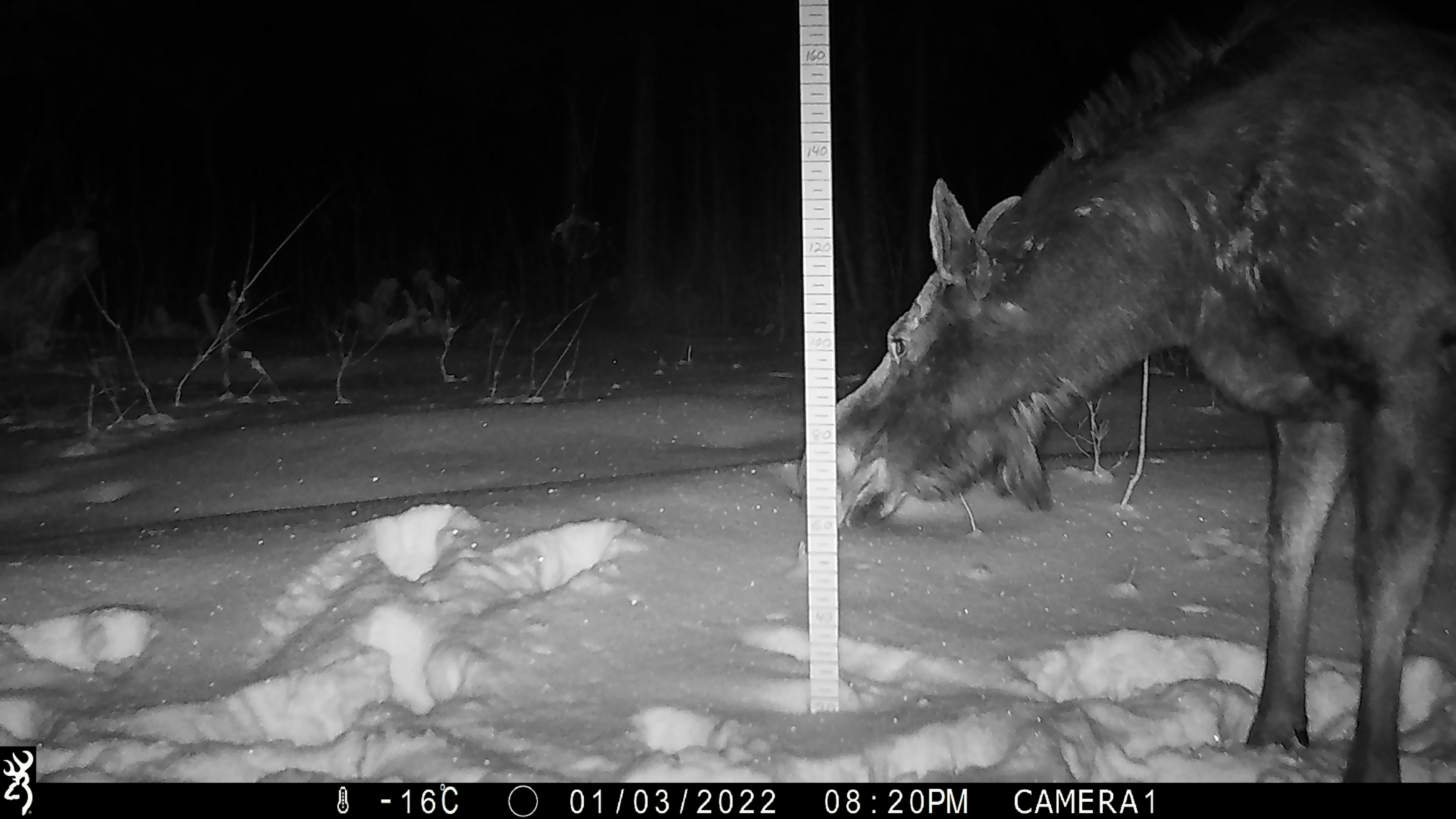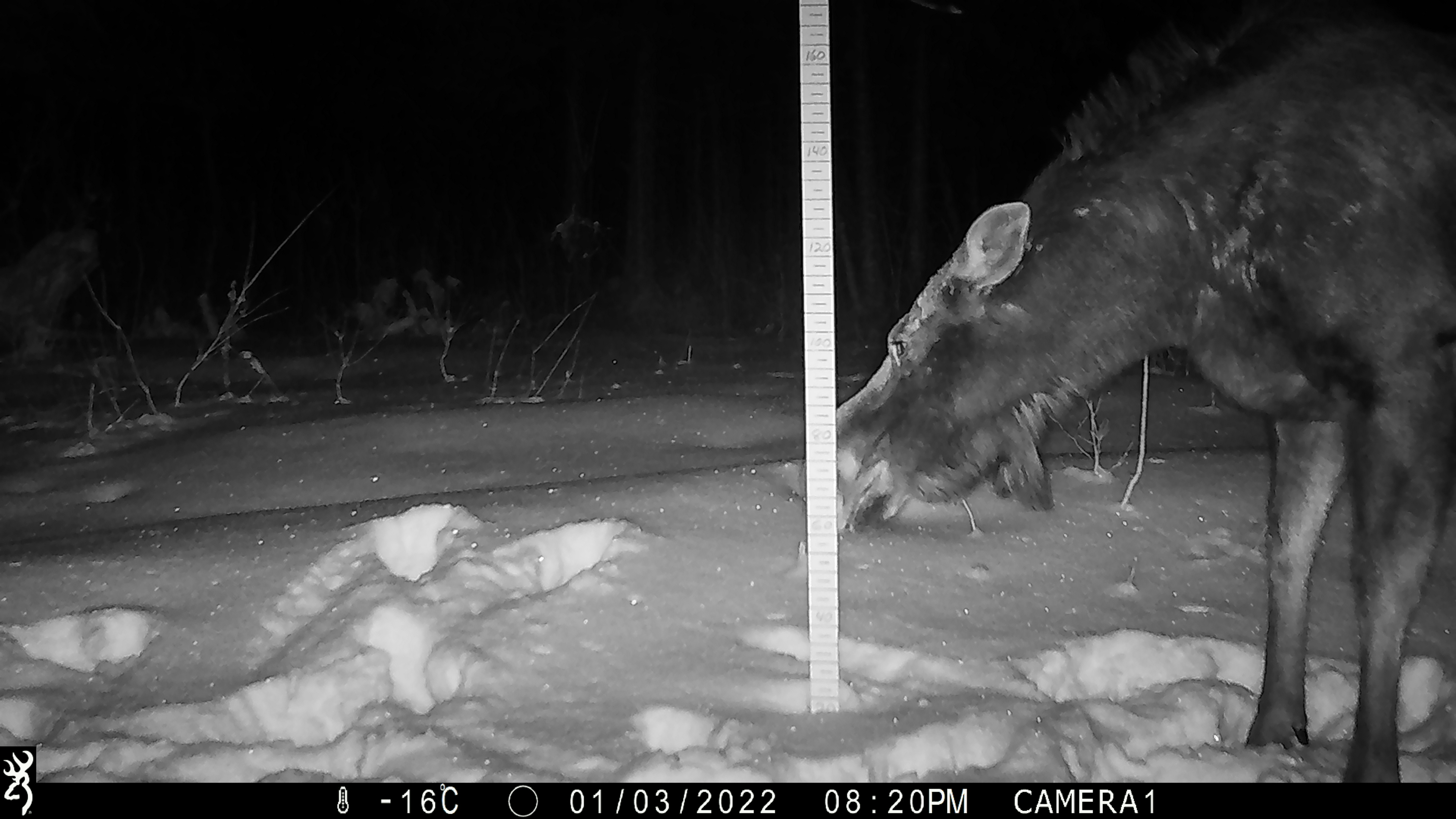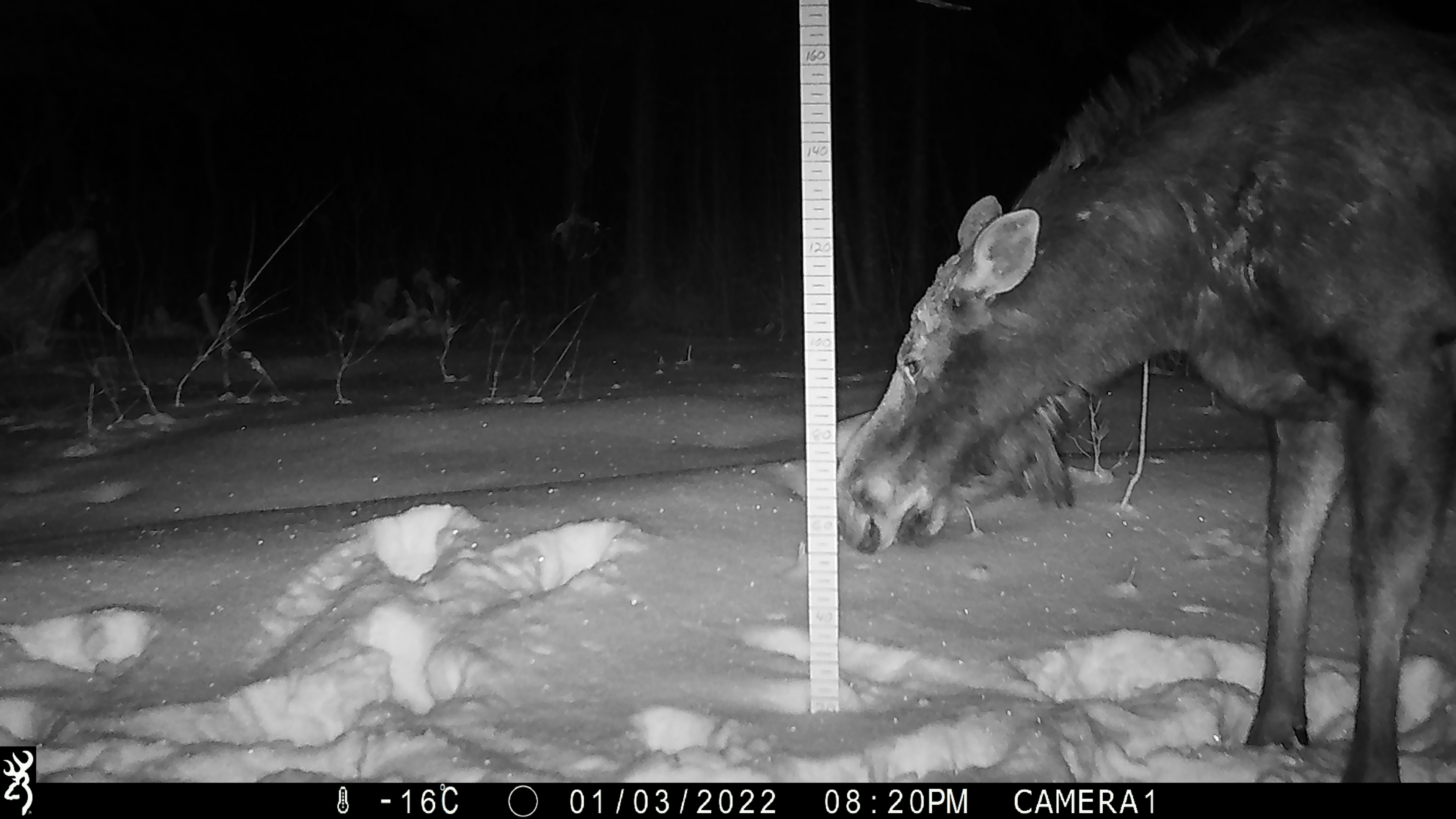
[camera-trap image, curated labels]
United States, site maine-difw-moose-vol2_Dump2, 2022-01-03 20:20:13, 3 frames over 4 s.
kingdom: Animalia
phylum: Chordata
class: Mammalia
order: Artiodactyla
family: Cervidae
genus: Alces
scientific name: Alces alces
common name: moose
Moose (Alces alces).